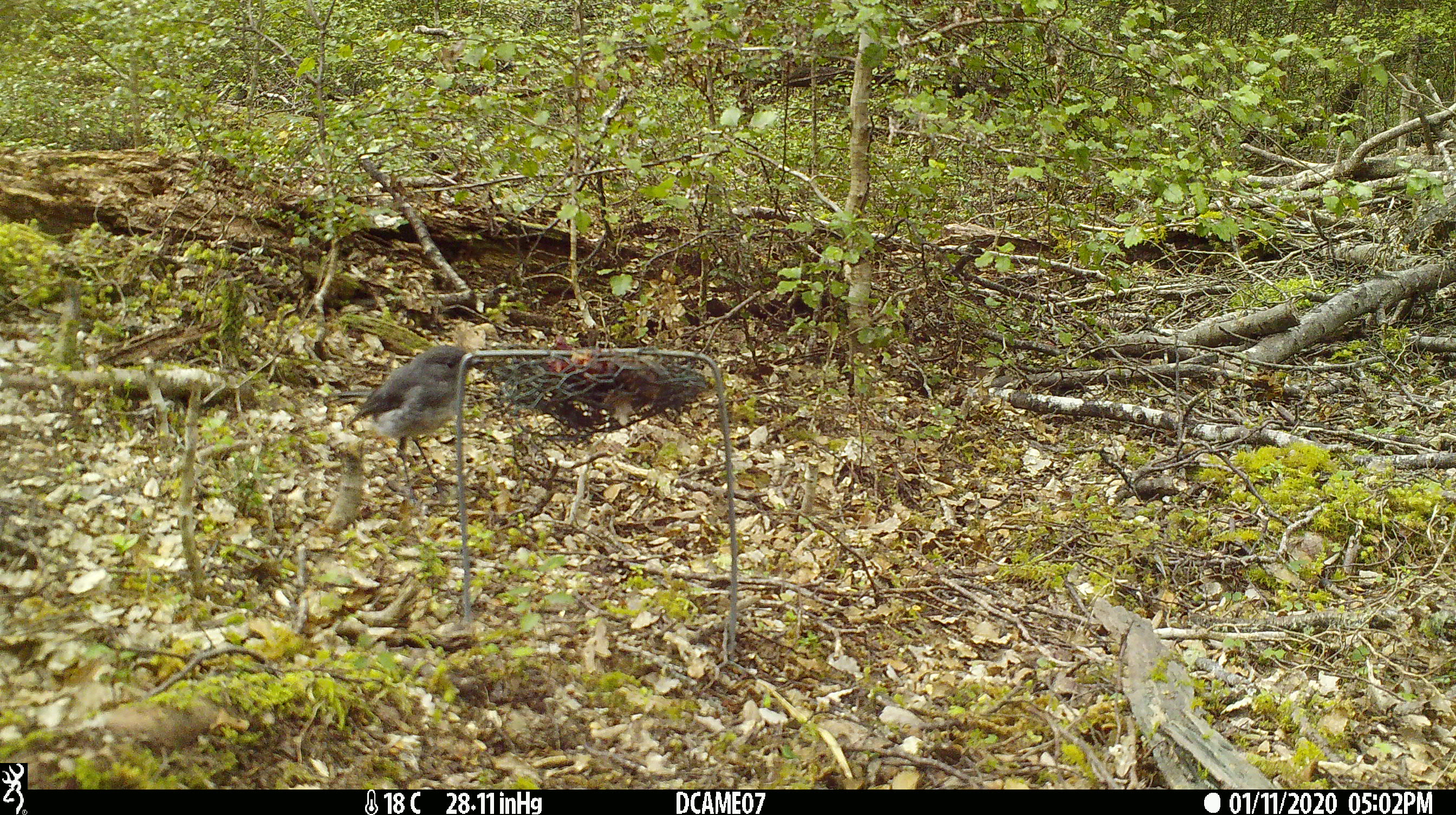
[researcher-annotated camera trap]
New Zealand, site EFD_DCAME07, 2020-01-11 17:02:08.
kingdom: Animalia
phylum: Chordata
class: Aves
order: Passeriformes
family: Petroicidae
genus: Petroica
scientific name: Petroica australis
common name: new zealand robin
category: robin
Robin (new zealand robin) (Petroica australis).